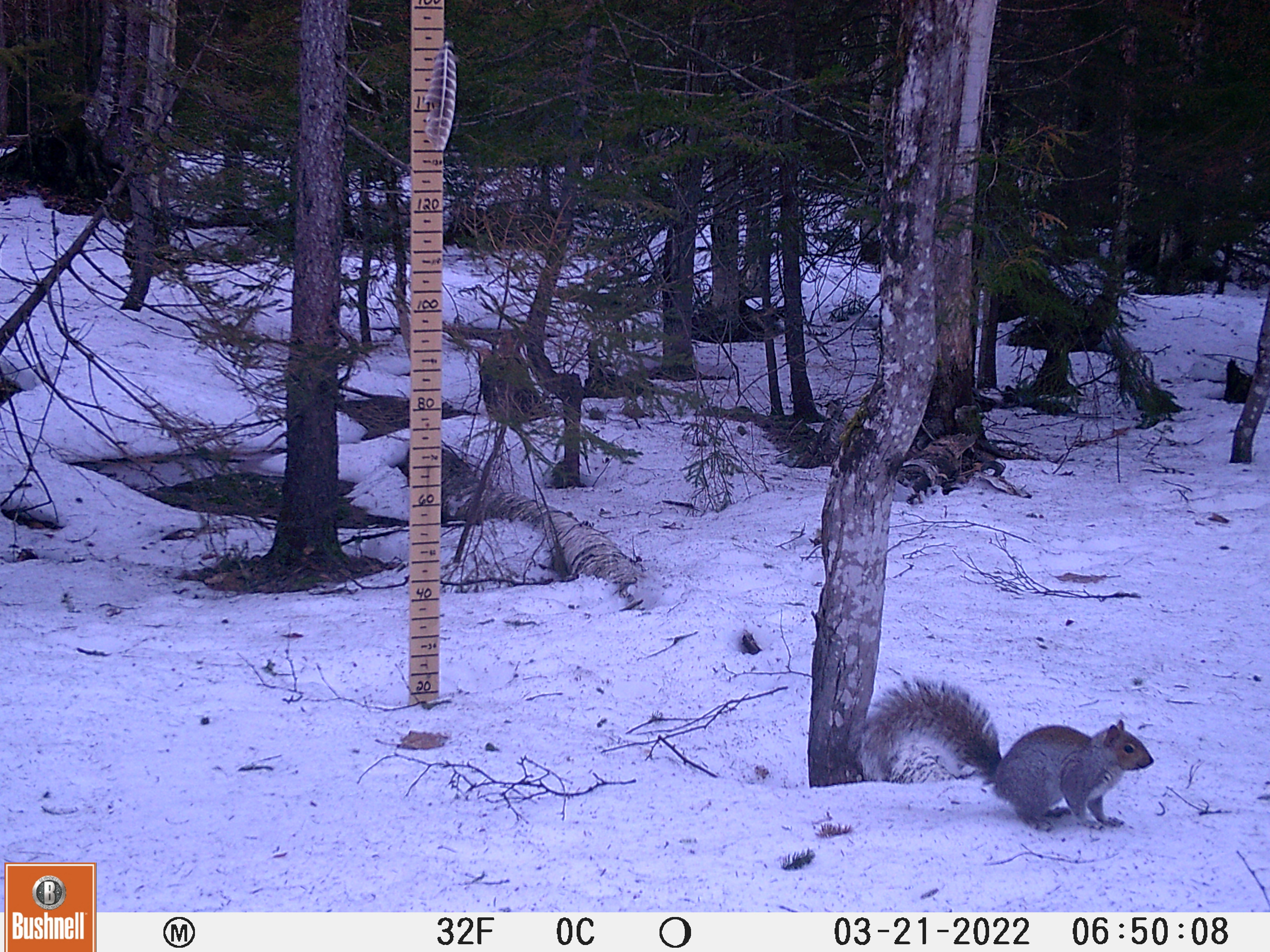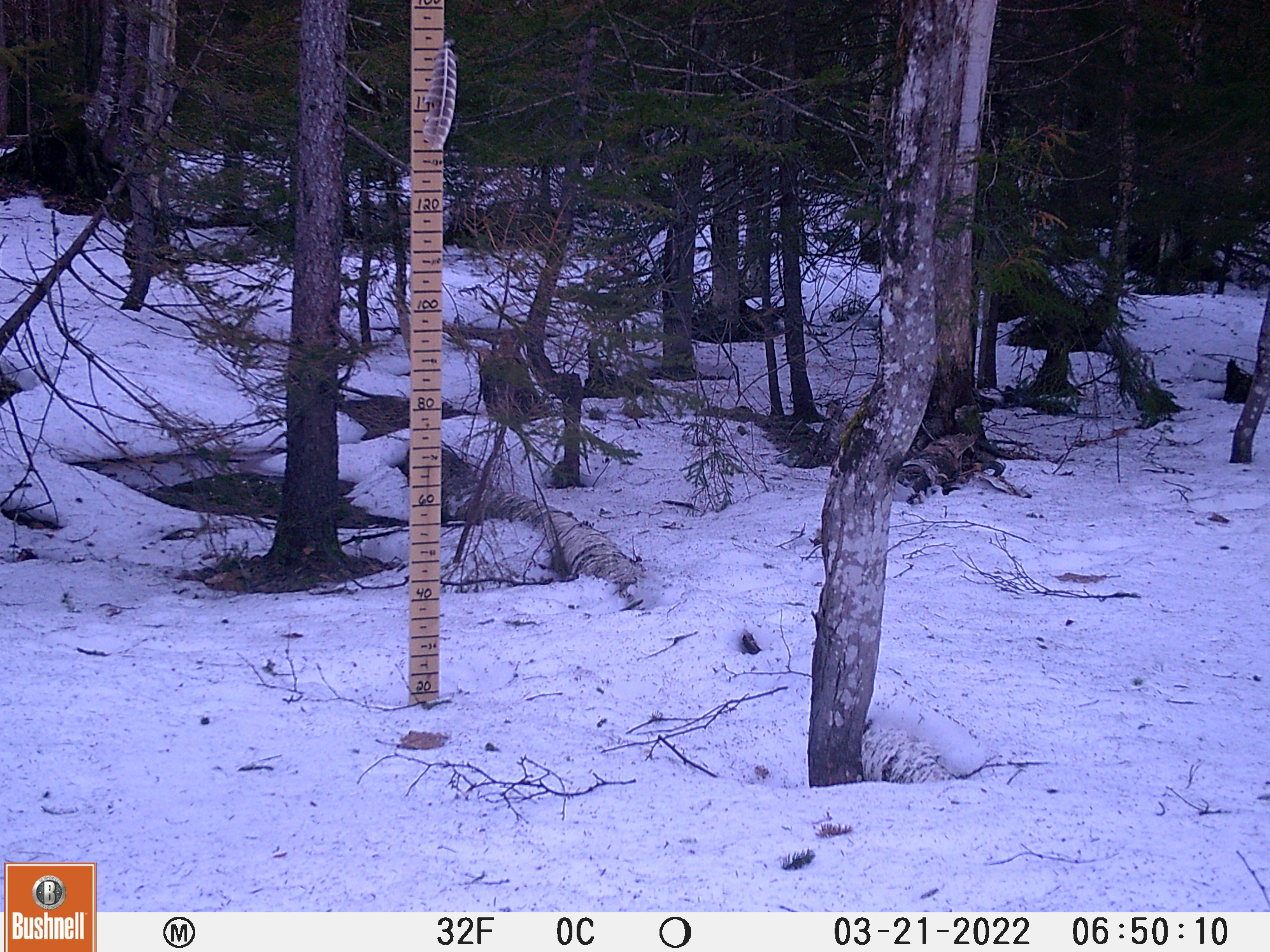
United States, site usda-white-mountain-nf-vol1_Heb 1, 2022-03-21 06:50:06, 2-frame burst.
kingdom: Animalia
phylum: Chordata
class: Mammalia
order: Rodentia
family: Sciuridae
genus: Sciurus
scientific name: Sciurus carolinensis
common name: gray squirrel